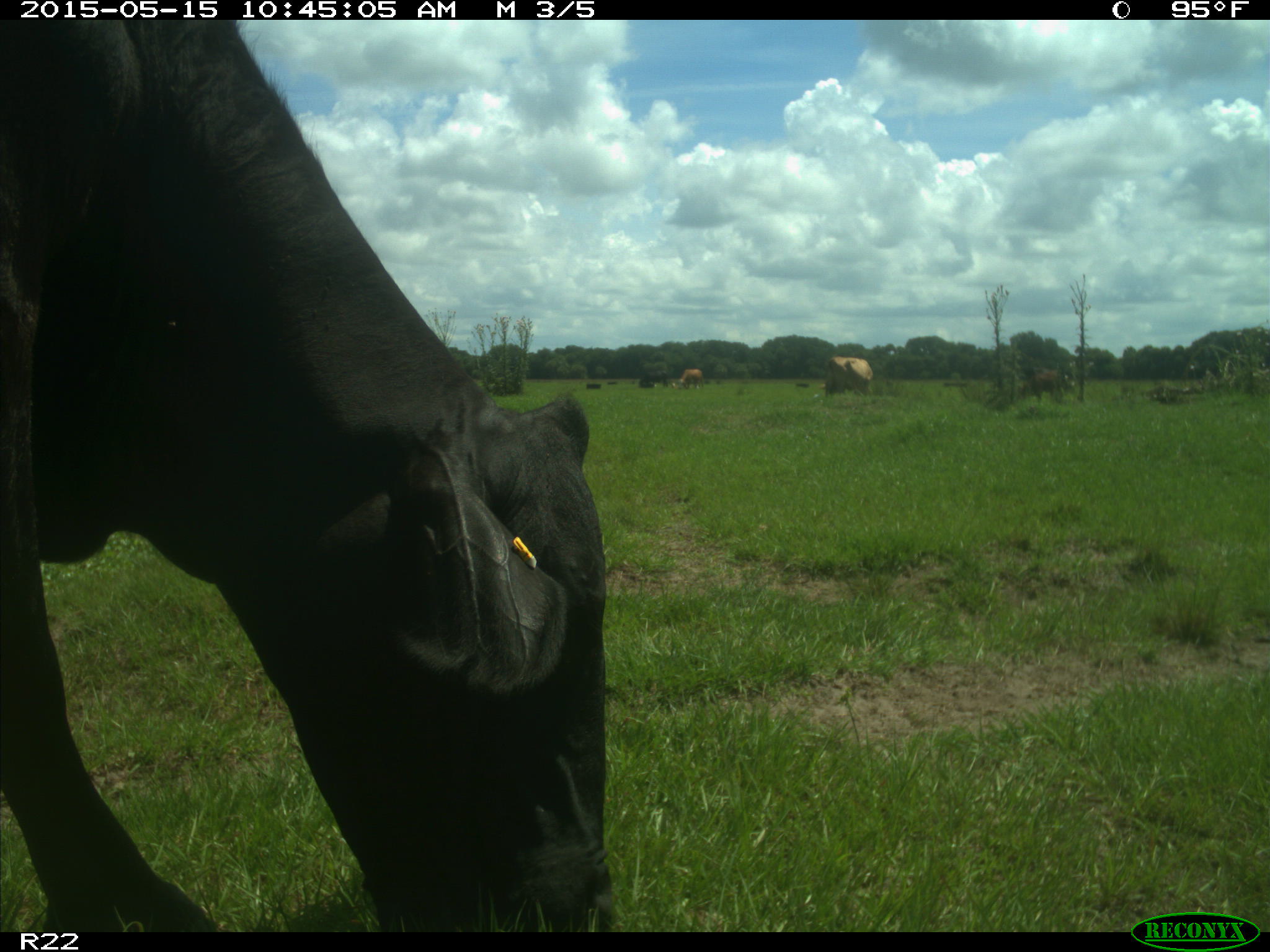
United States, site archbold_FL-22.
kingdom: Animalia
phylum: Chordata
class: Mammalia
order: Artiodactyla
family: Bovidae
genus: Bos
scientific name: Bos taurus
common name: domestic cow